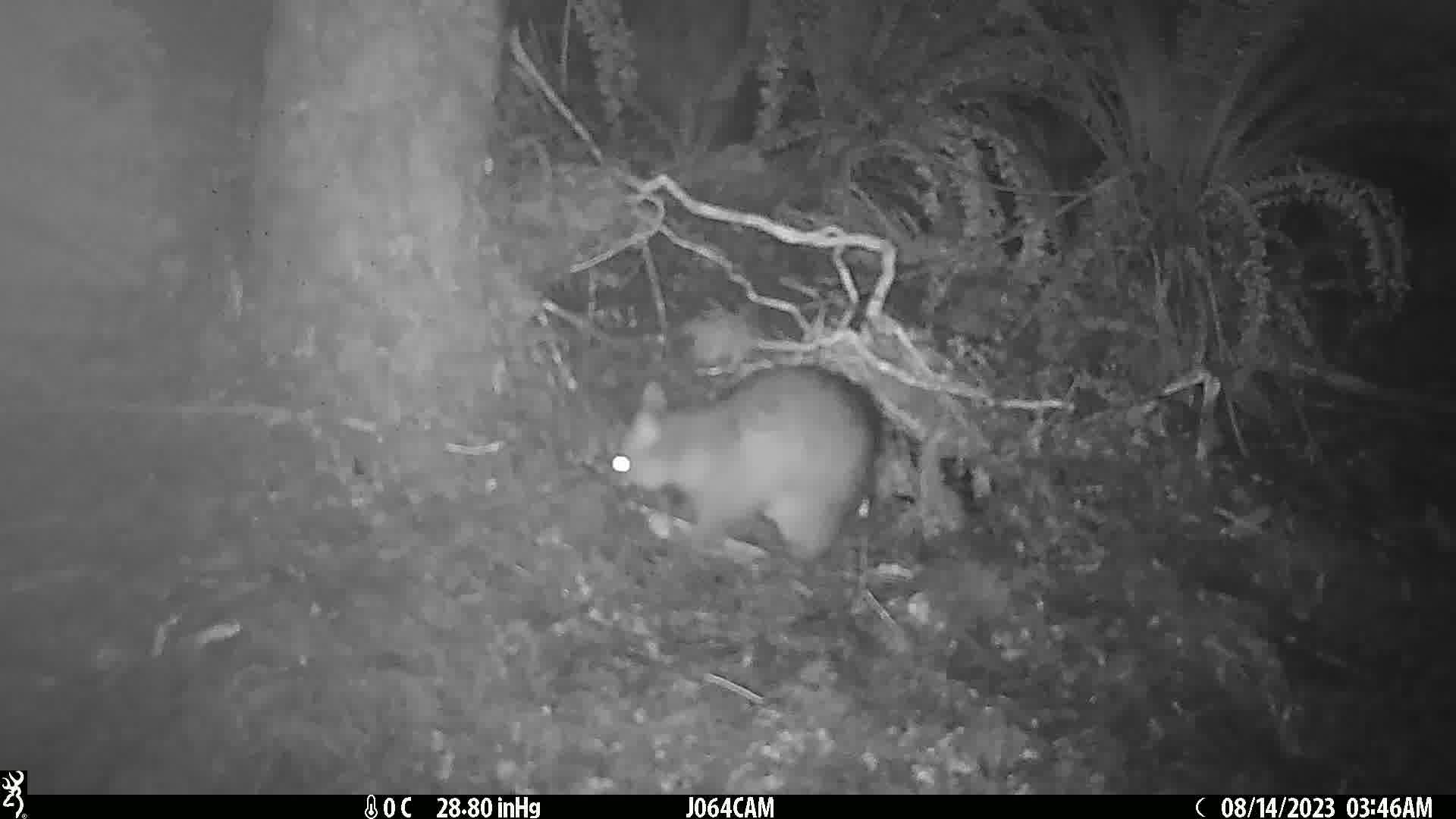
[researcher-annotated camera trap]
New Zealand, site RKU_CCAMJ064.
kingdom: Animalia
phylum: Chordata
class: Mammalia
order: Diprotodontia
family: Phalangeridae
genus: Trichosurus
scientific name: Trichosurus vulpecula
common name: common brushtail possum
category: possum